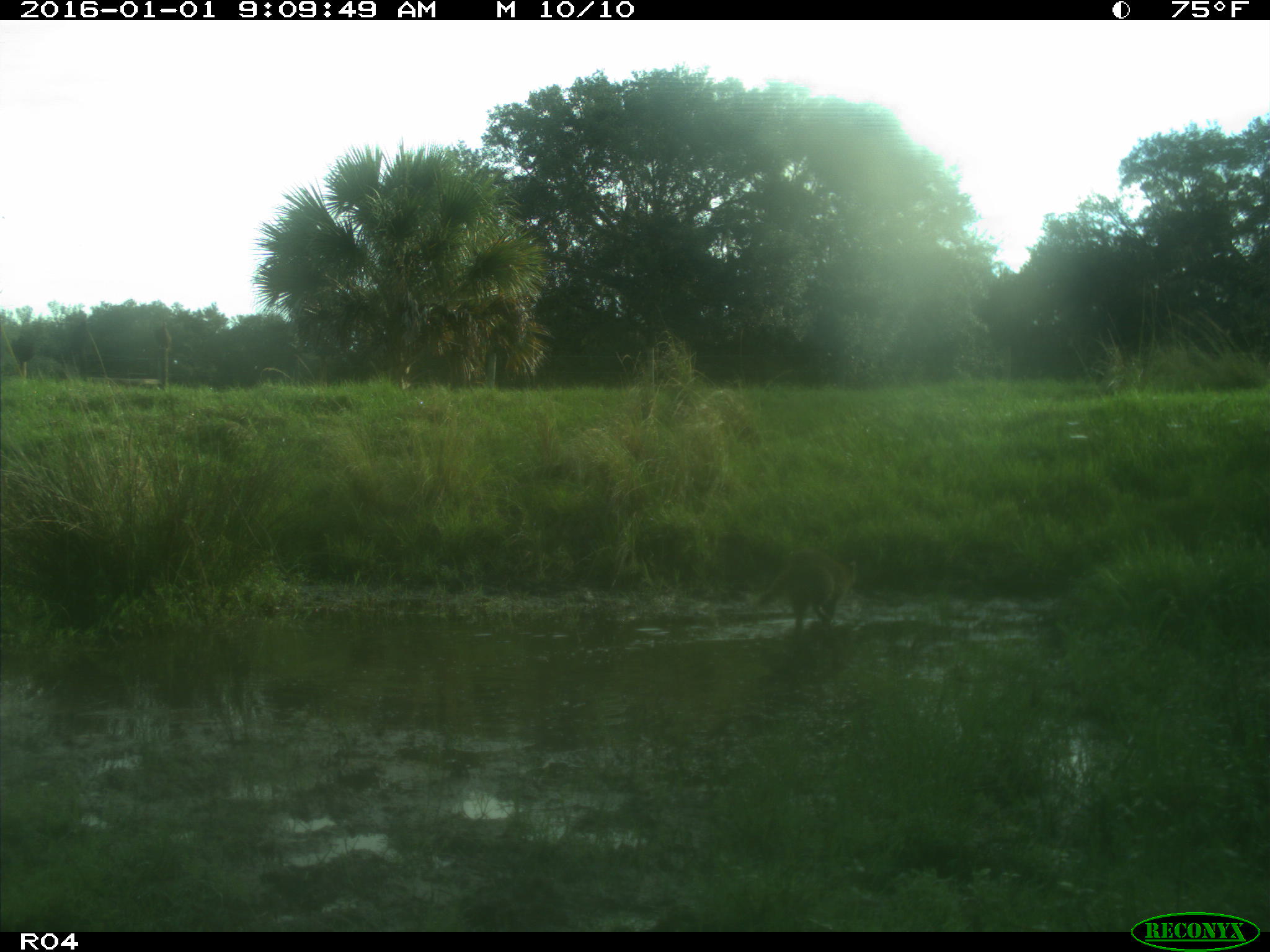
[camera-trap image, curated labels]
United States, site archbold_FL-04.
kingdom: Animalia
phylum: Chordata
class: Mammalia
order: Carnivora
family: Procyonidae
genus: Procyon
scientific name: Procyon lotor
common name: common raccoon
Procyon lotor (common raccoon).